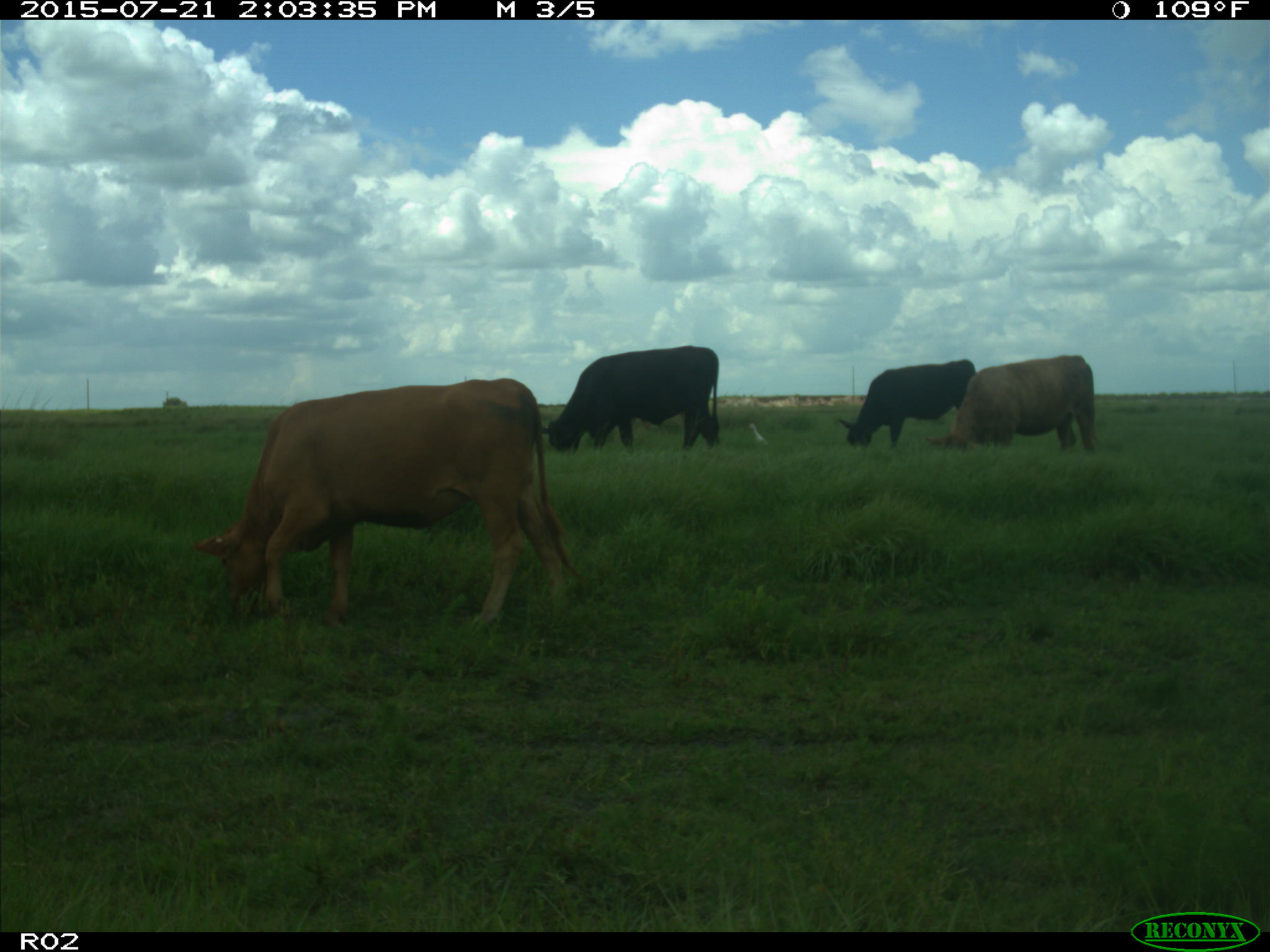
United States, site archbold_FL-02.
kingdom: Animalia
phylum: Chordata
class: Mammalia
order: Artiodactyla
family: Bovidae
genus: Bos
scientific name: Bos taurus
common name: domestic cow